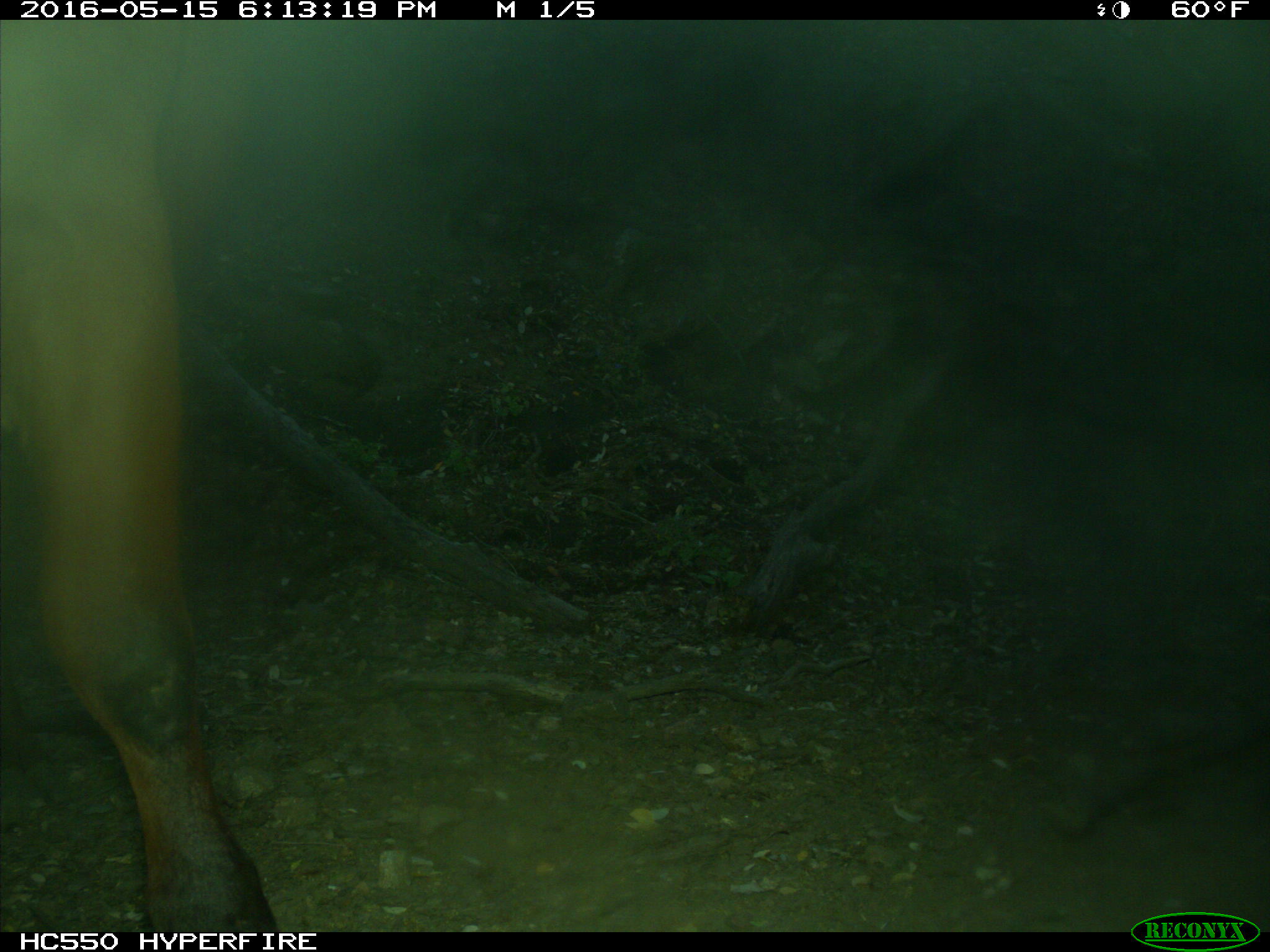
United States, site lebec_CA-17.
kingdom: Animalia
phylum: Chordata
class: Mammalia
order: Artiodactyla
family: Bovidae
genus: Bos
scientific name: Bos taurus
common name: domestic cow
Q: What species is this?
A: Bos taurus (domestic cow).